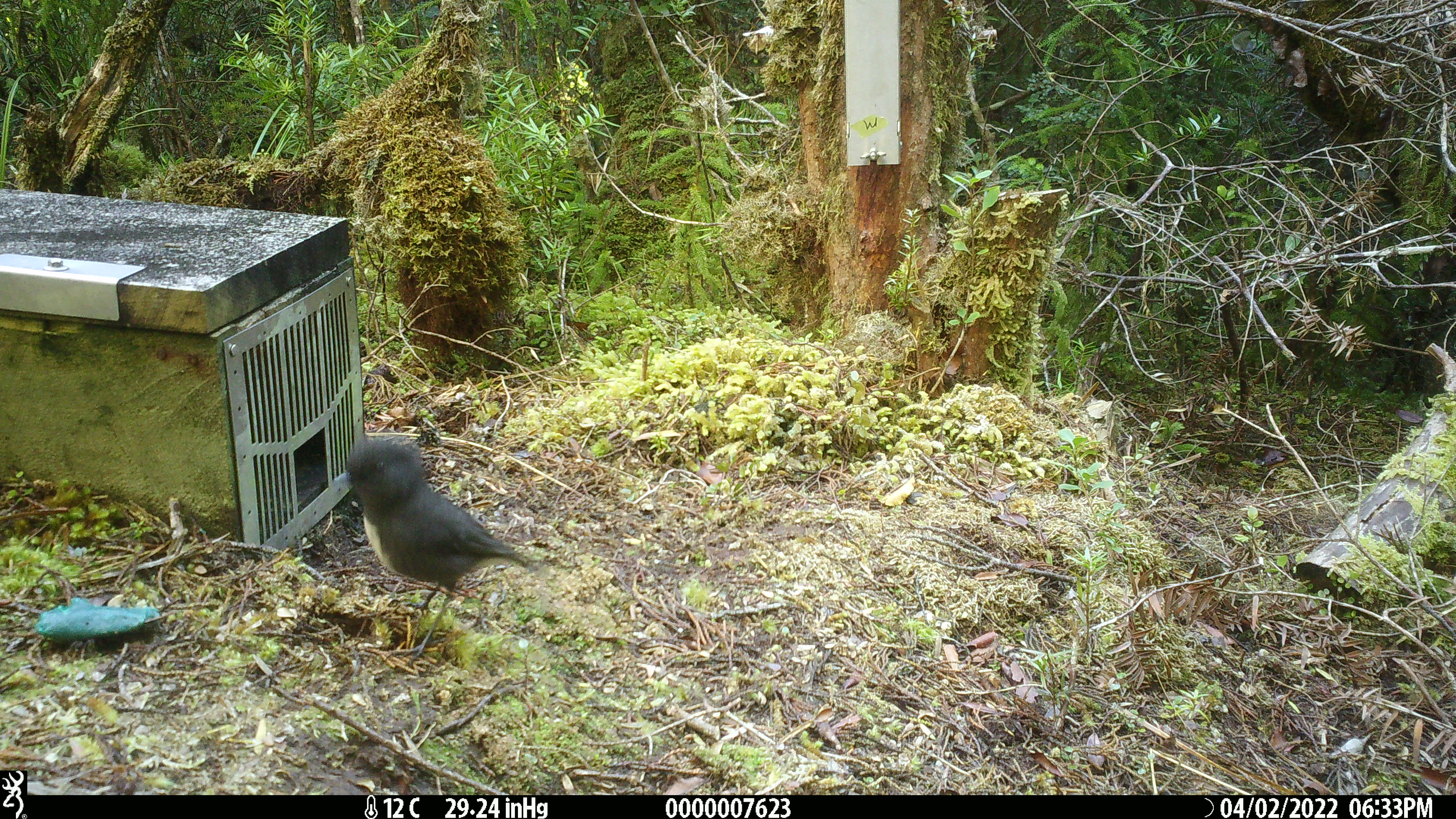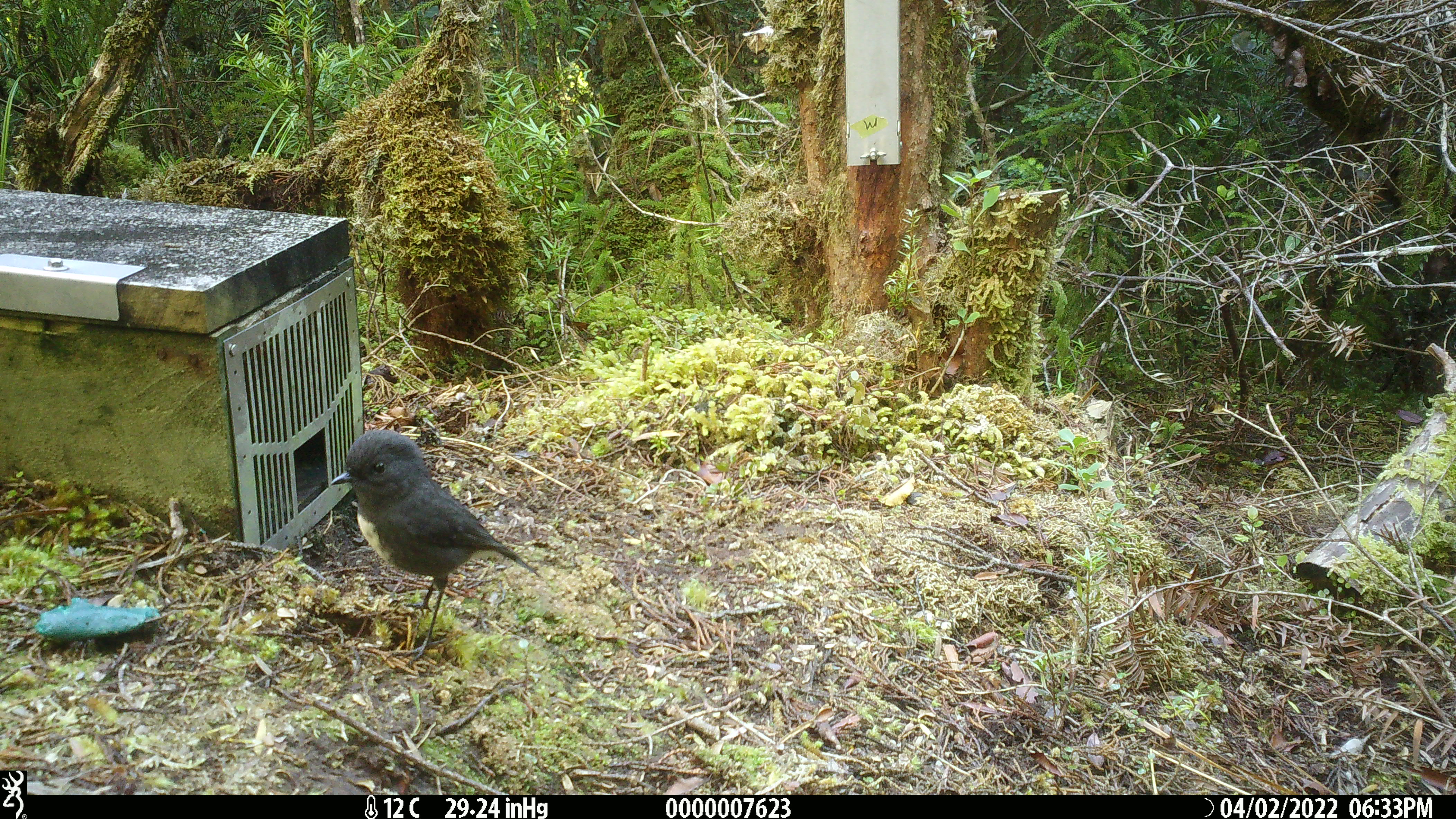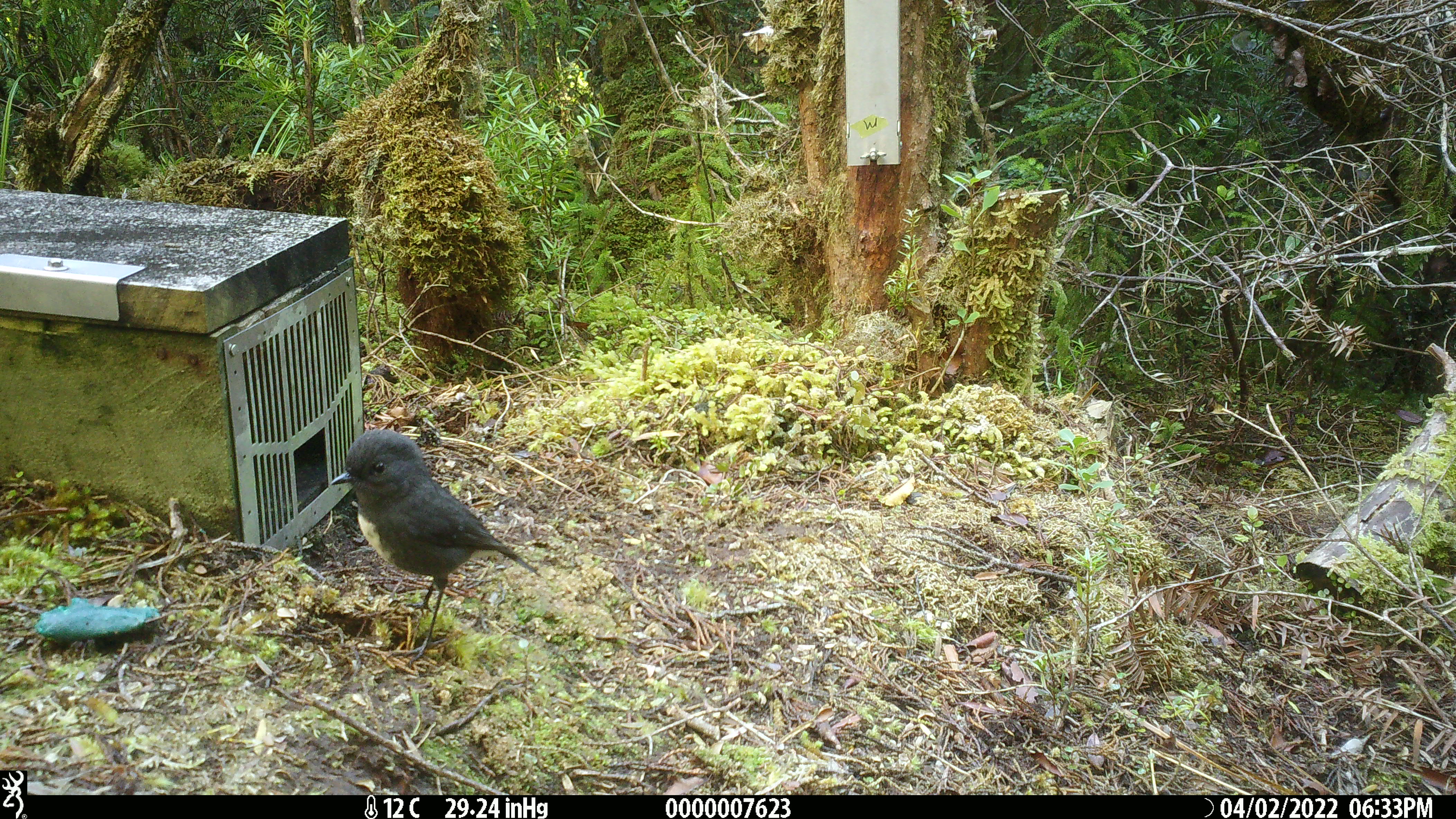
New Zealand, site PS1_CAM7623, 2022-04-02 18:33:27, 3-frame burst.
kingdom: Animalia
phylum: Chordata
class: Aves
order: Passeriformes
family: Petroicidae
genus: Petroica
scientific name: Petroica australis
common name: new zealand robin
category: robin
Robin (new zealand robin) (Petroica australis).